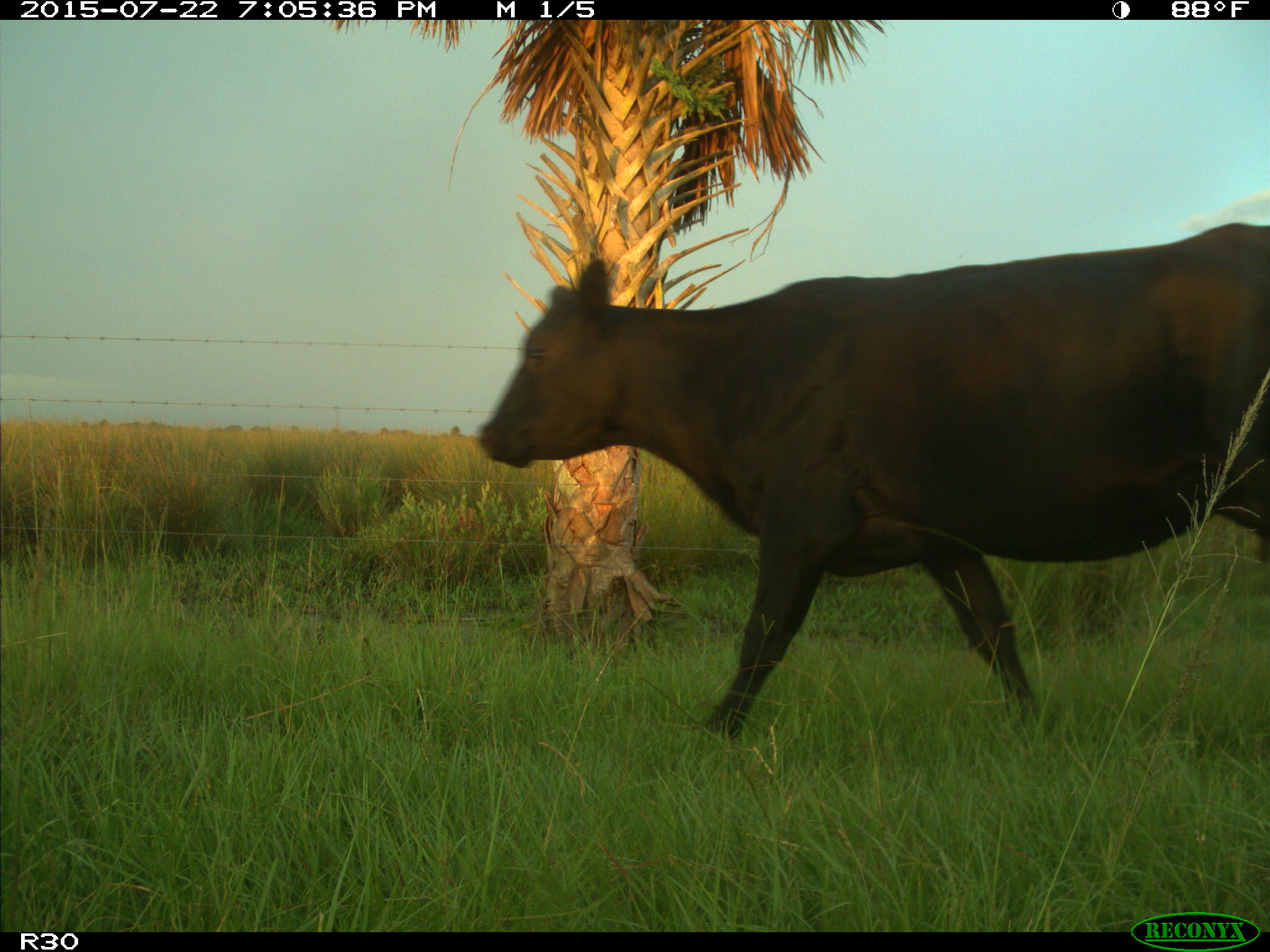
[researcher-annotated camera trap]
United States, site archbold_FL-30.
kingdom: Animalia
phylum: Chordata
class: Mammalia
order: Artiodactyla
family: Bovidae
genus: Bos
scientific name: Bos taurus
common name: domestic cow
Bos taurus (domestic cow).